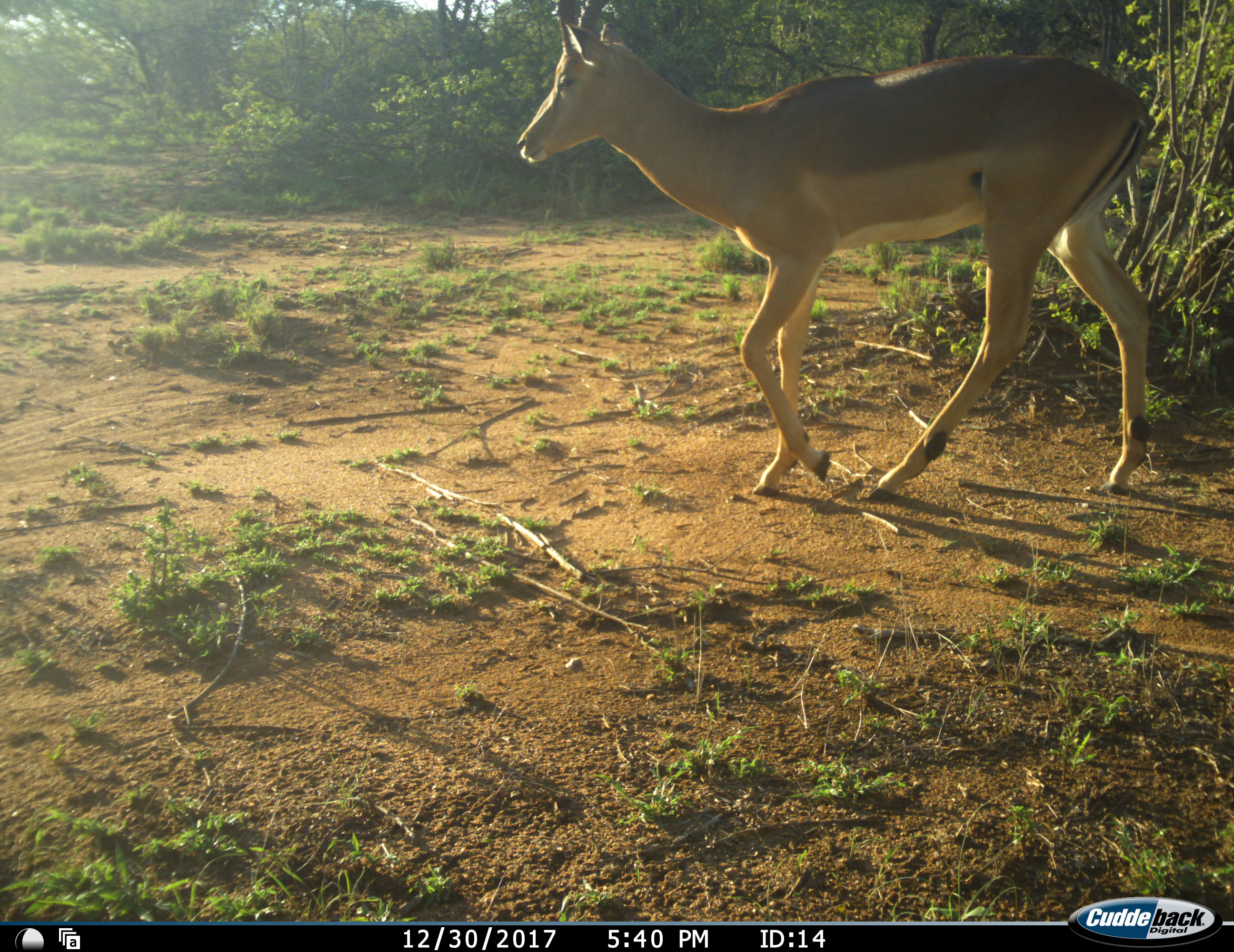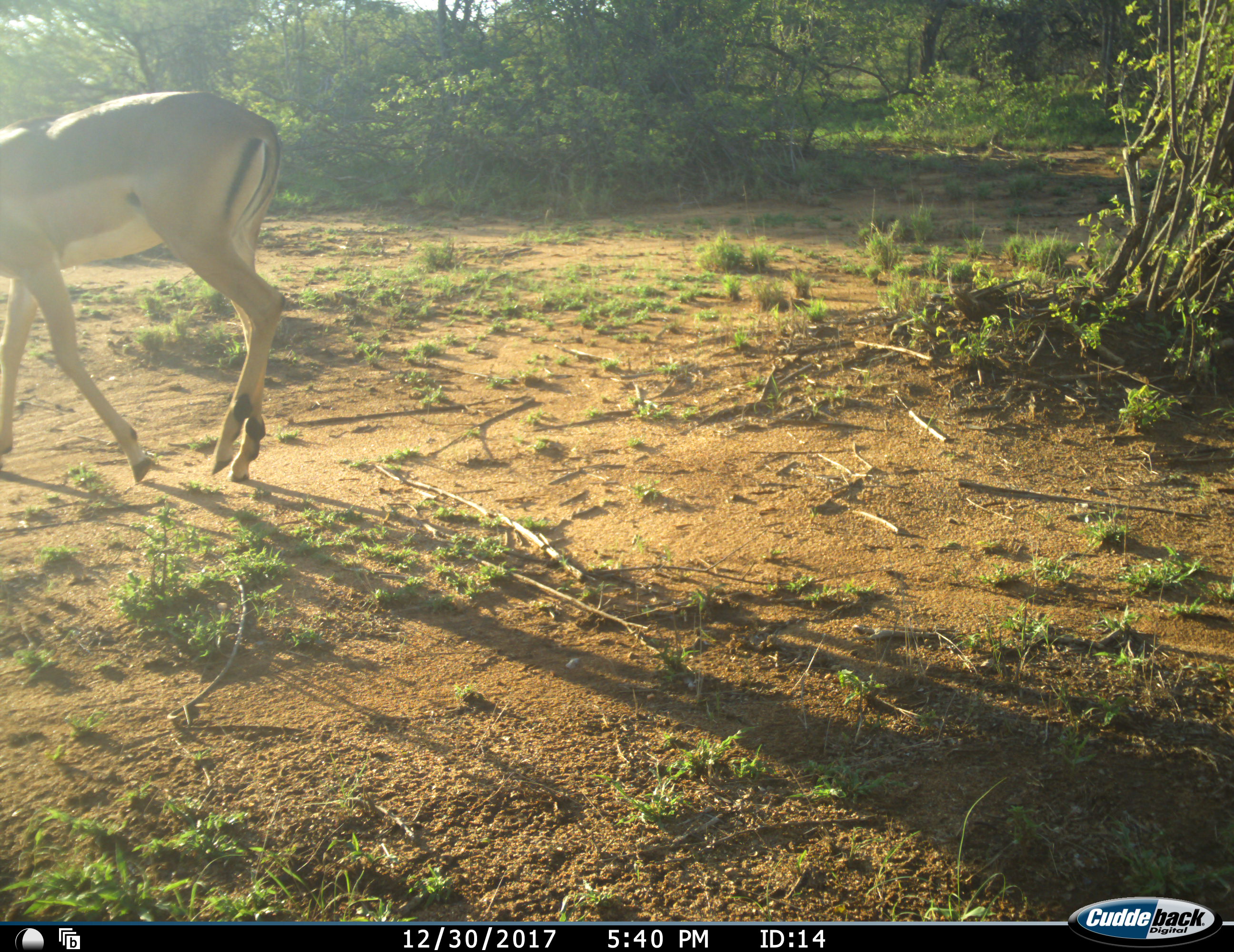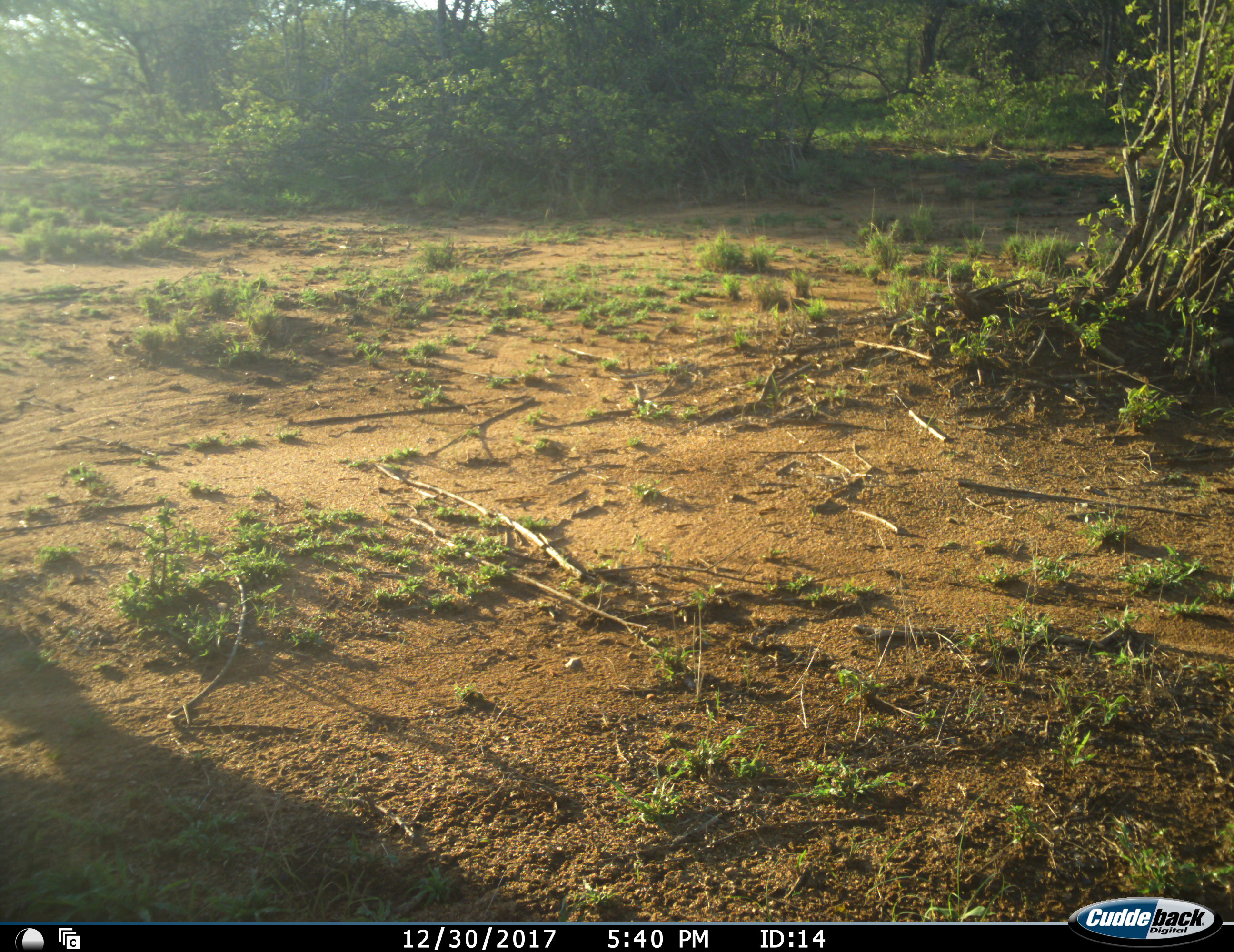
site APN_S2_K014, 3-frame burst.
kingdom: Animalia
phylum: Chordata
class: Mammalia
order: Artiodactyla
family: Bovidae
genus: Aepyceros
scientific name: Aepyceros melampus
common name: impala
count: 1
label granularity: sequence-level